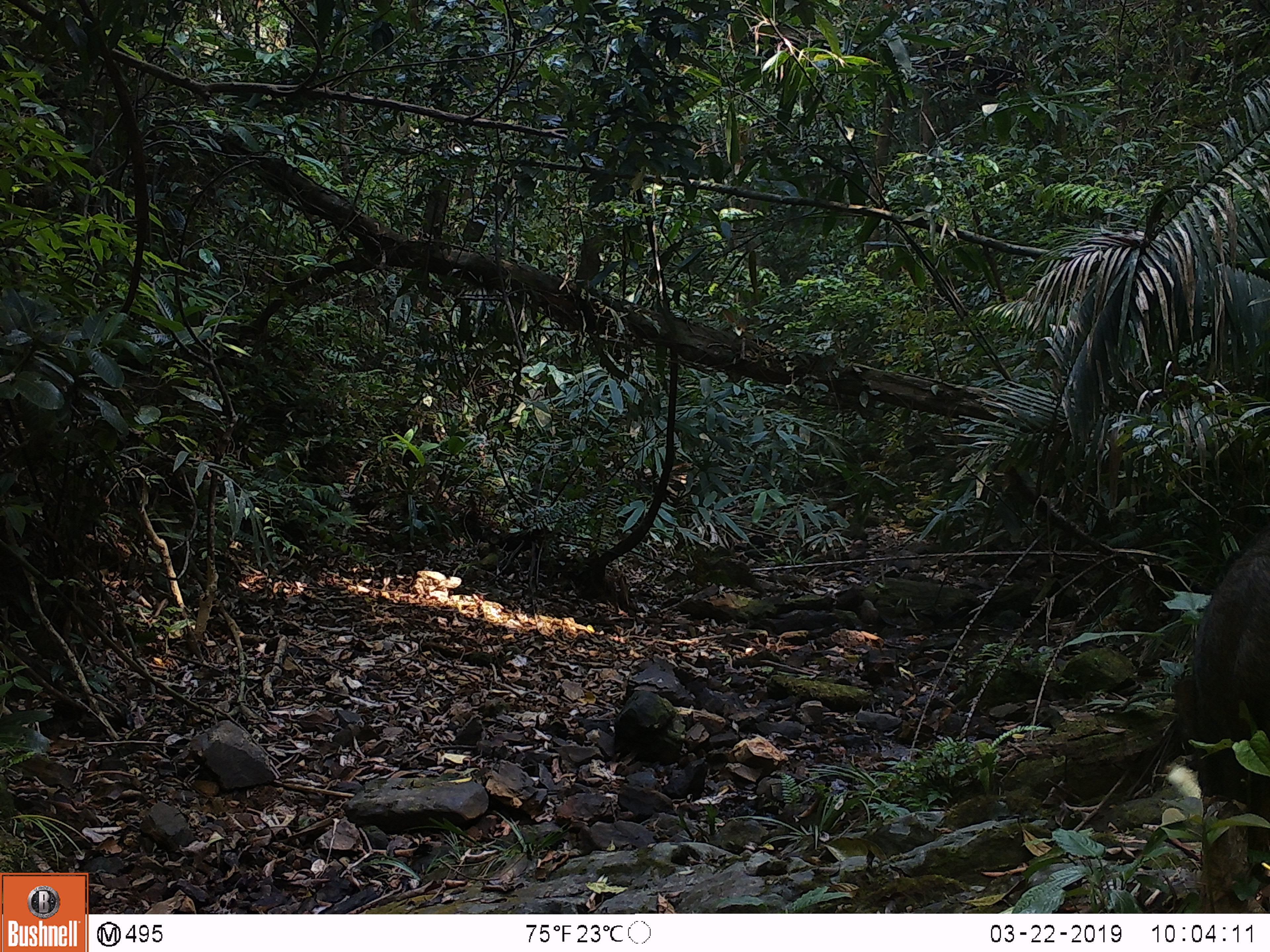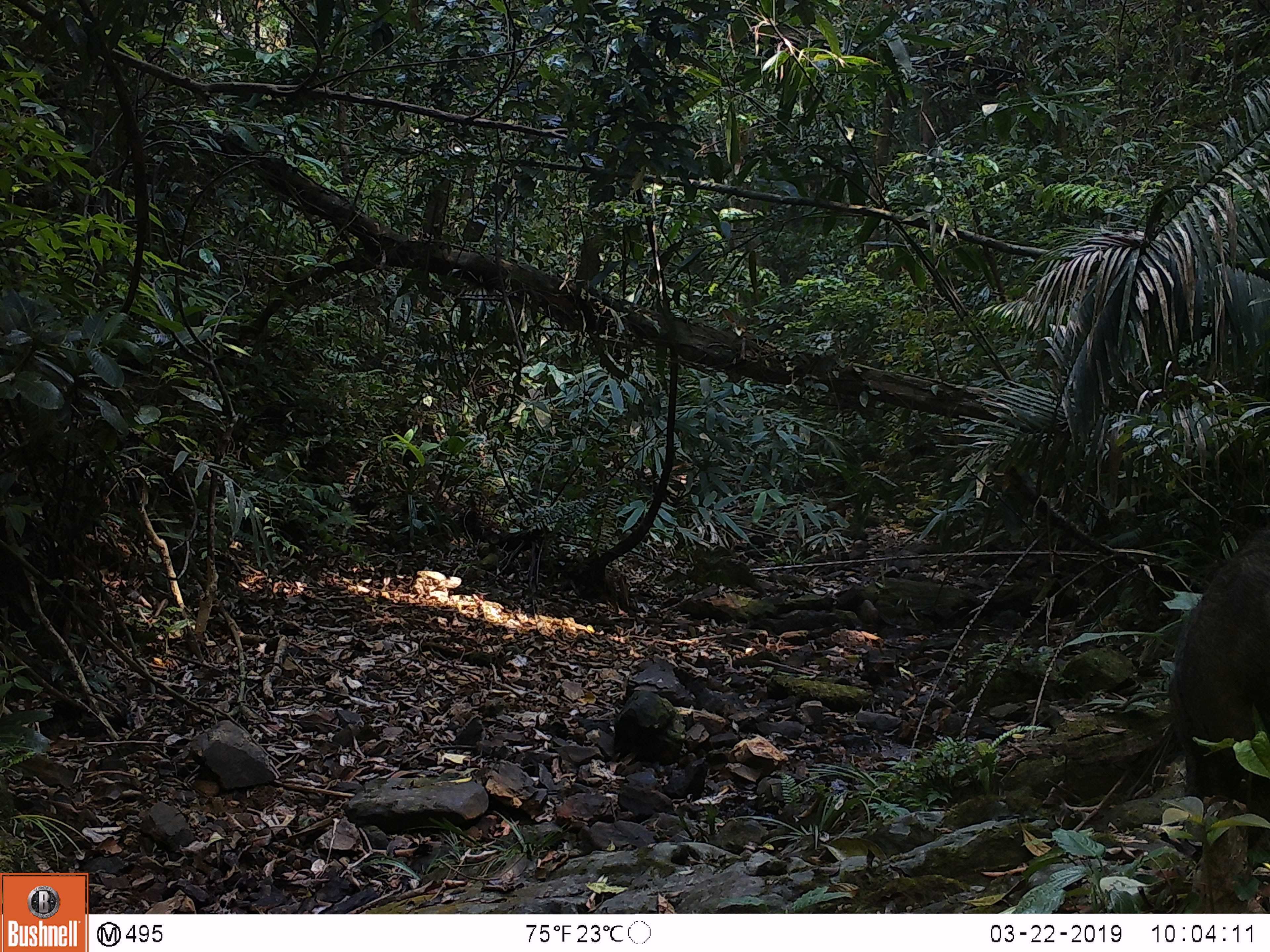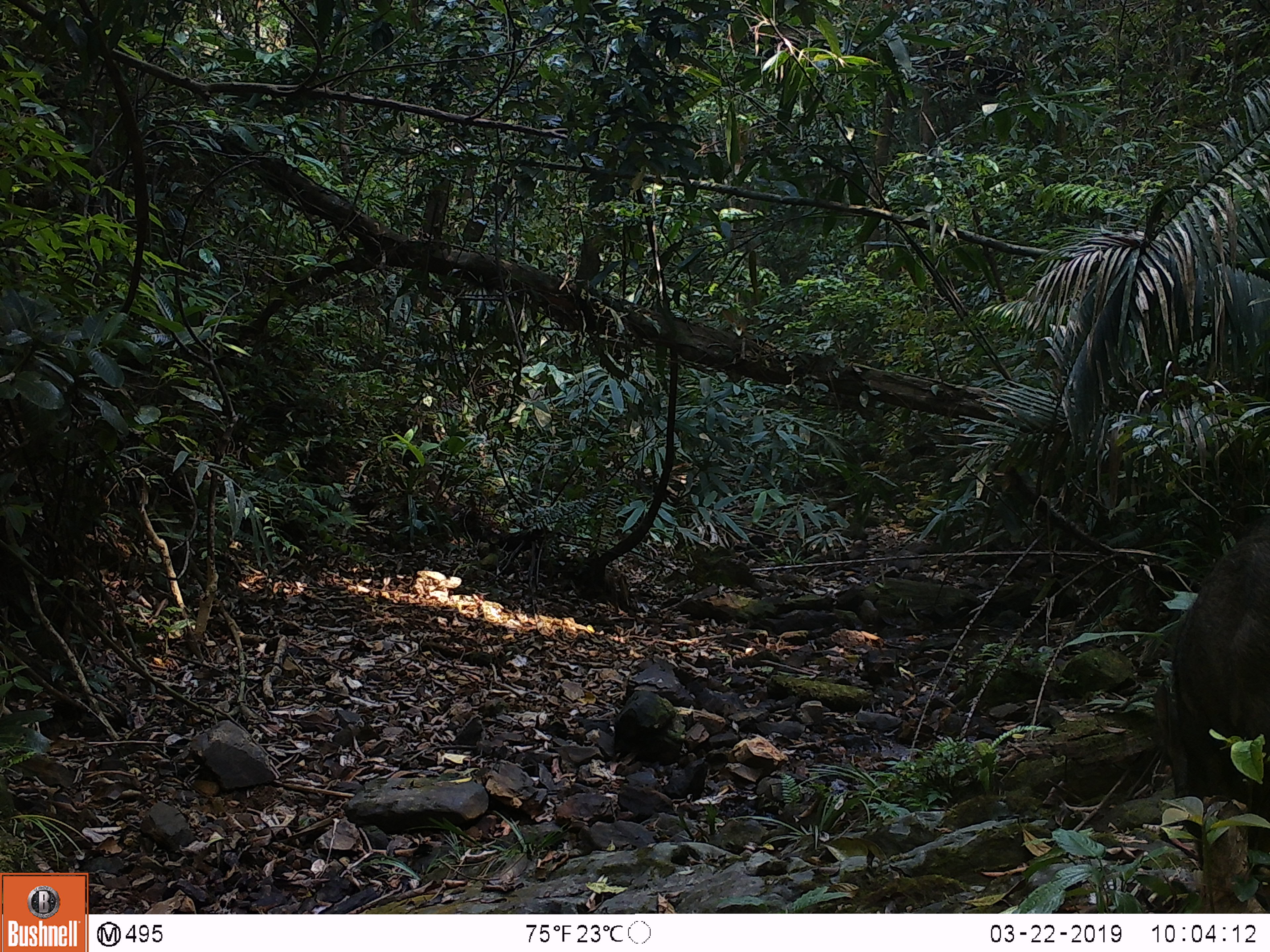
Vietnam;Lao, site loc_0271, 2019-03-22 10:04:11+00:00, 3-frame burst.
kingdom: Animalia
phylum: Chordata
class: Mammalia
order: Artiodactyla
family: Suidae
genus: Sus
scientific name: Sus scrofa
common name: eurasian wild pig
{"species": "eurasian wild pig (Sus scrofa)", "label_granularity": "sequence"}